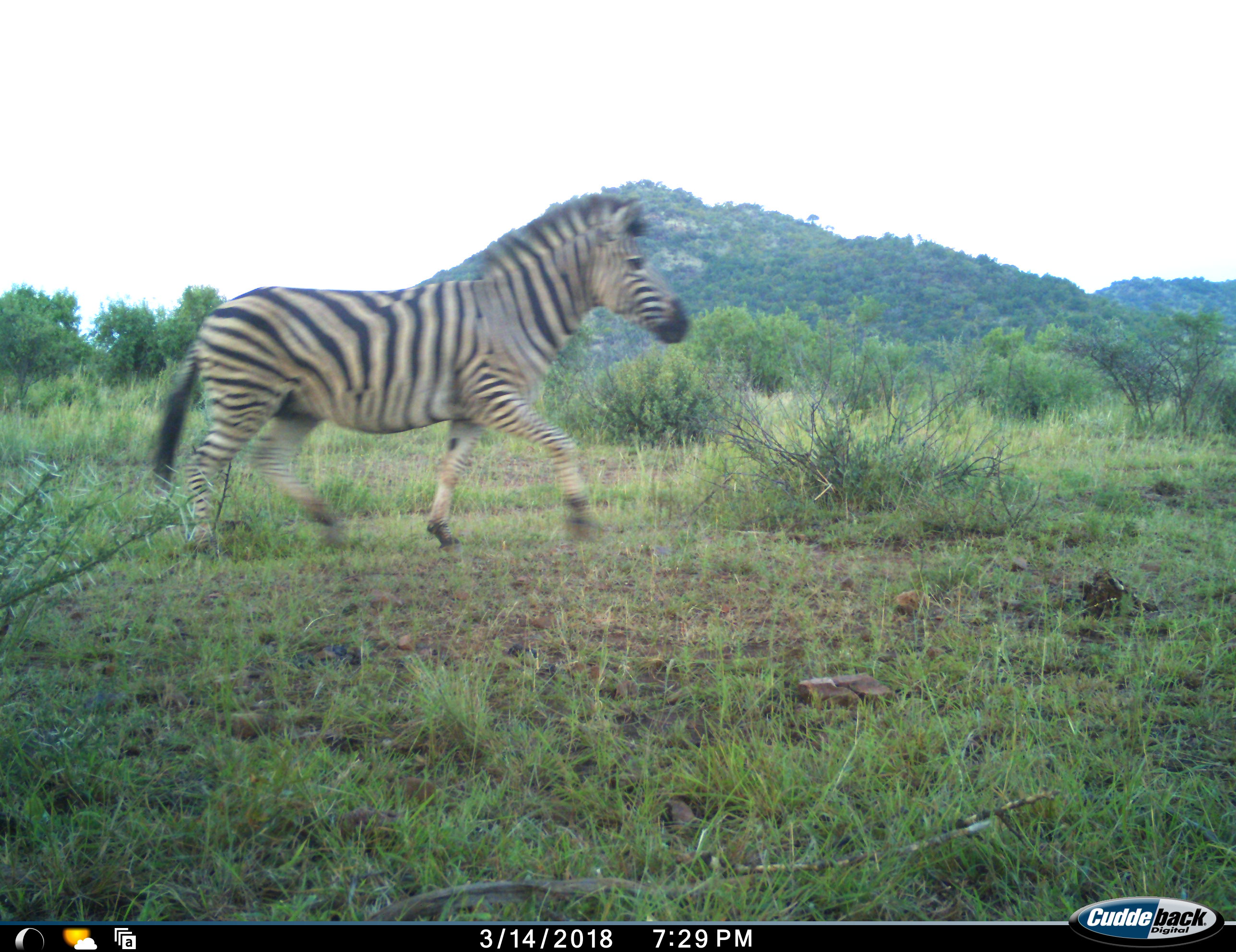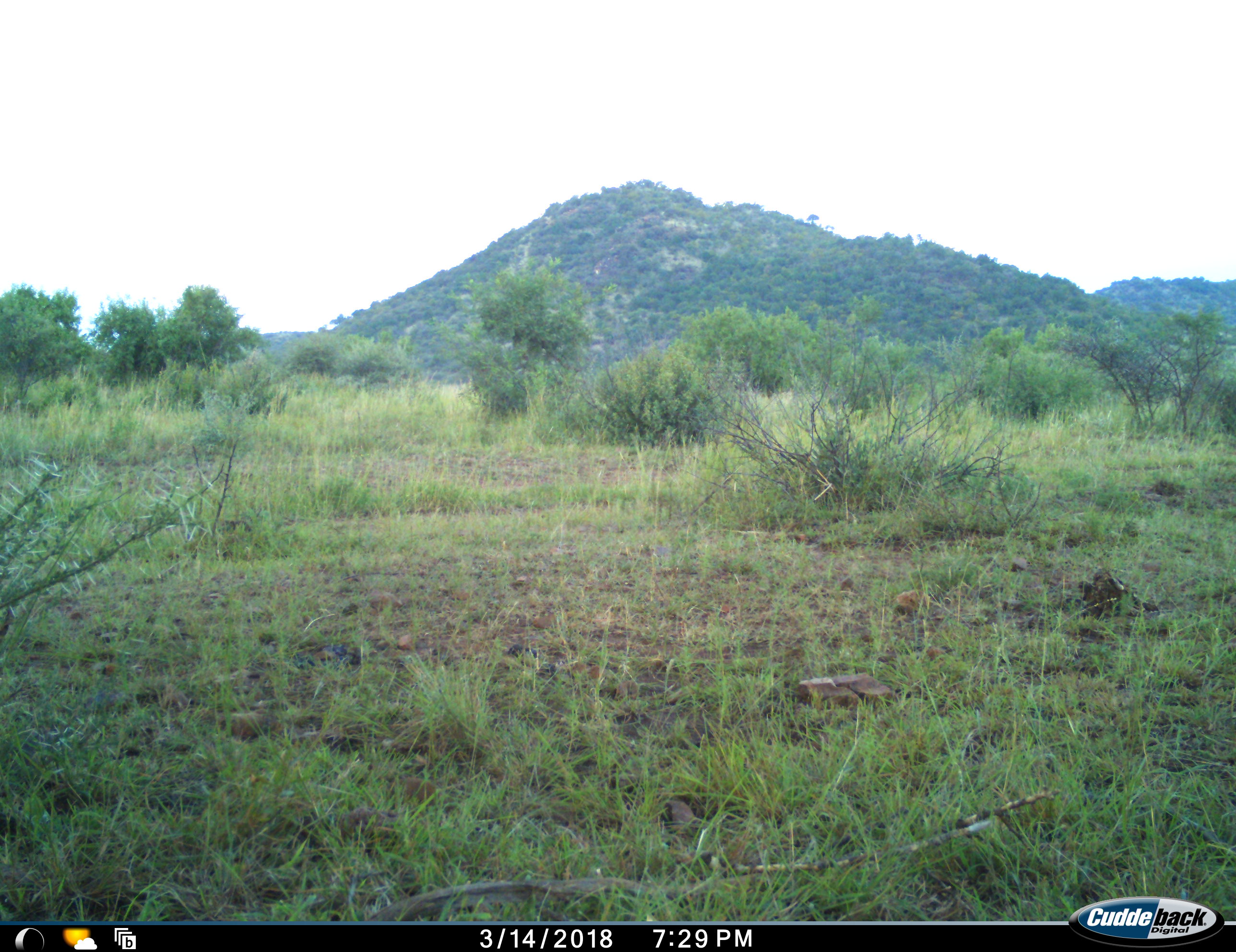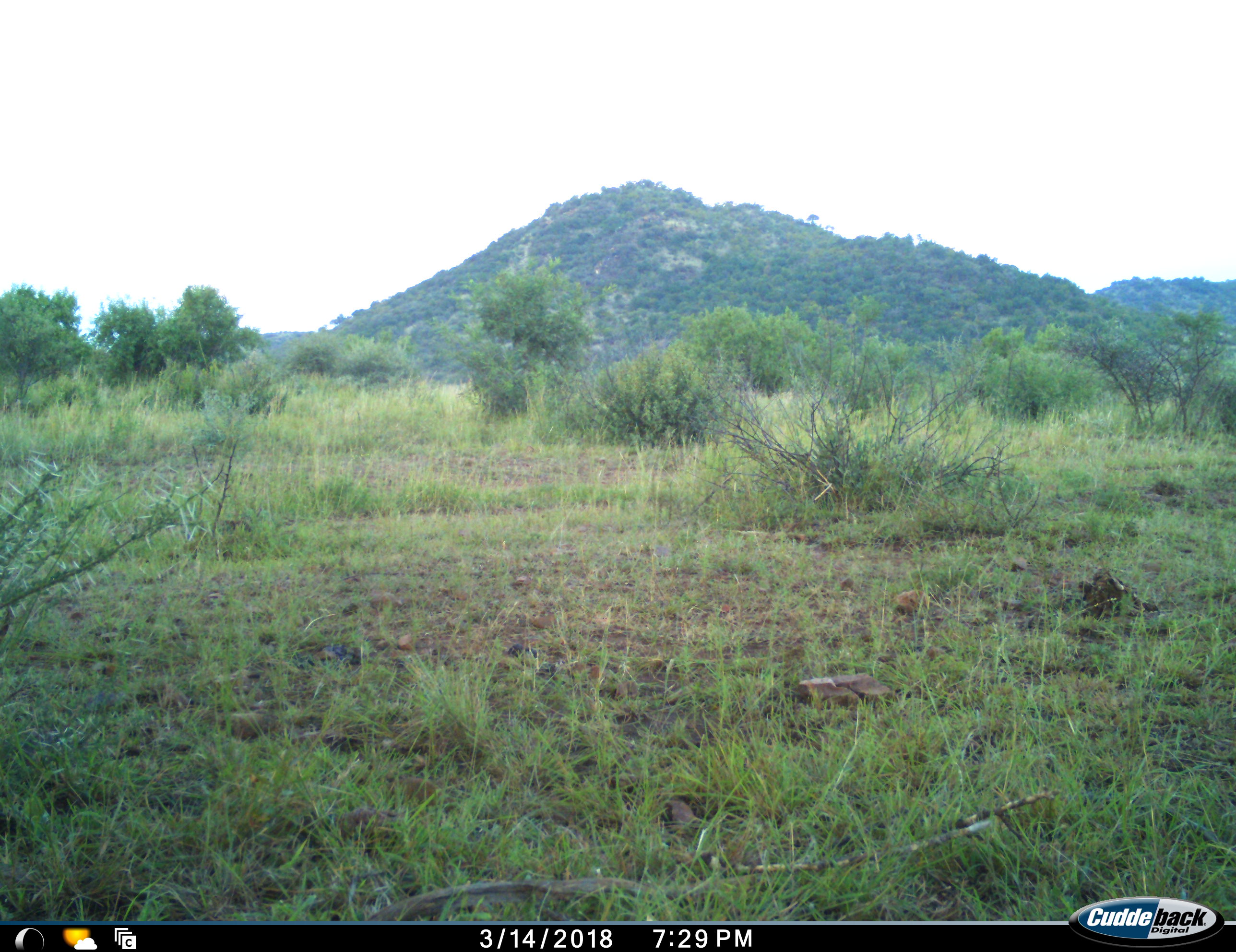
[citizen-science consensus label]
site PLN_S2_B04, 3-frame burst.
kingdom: Animalia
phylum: Chordata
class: Mammalia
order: Perissodactyla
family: Equidae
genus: Equus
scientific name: Equus quagga burchellii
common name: burchell's zebra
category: zebraburchells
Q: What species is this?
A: Zebraburchells (burchell's zebra) (Equus quagga burchellii).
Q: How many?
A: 1.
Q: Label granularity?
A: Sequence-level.